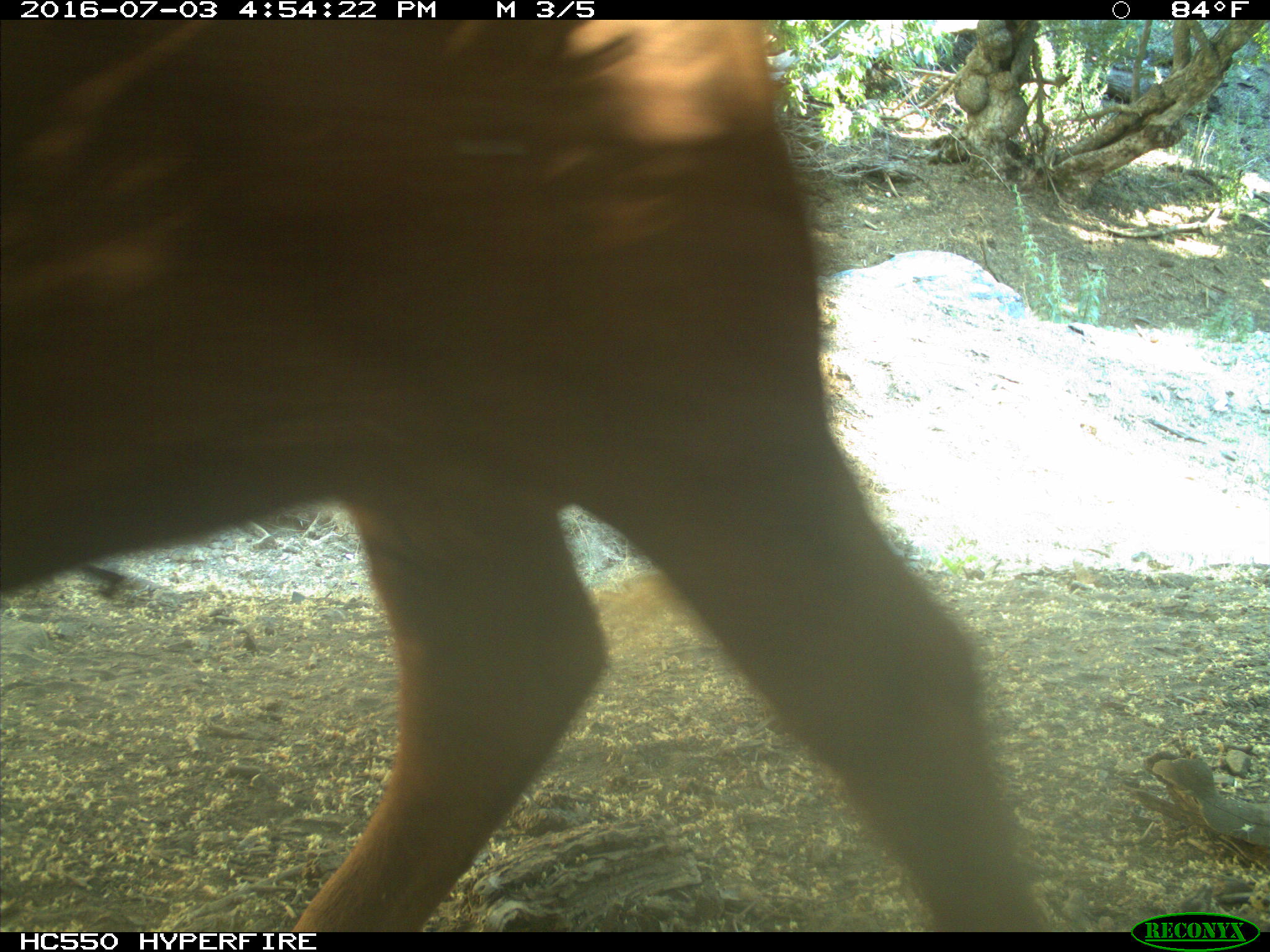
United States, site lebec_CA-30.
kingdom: Animalia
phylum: Chordata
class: Mammalia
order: Artiodactyla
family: Bovidae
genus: Bos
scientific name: Bos taurus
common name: domestic cow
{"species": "Bos taurus (domestic cow)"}